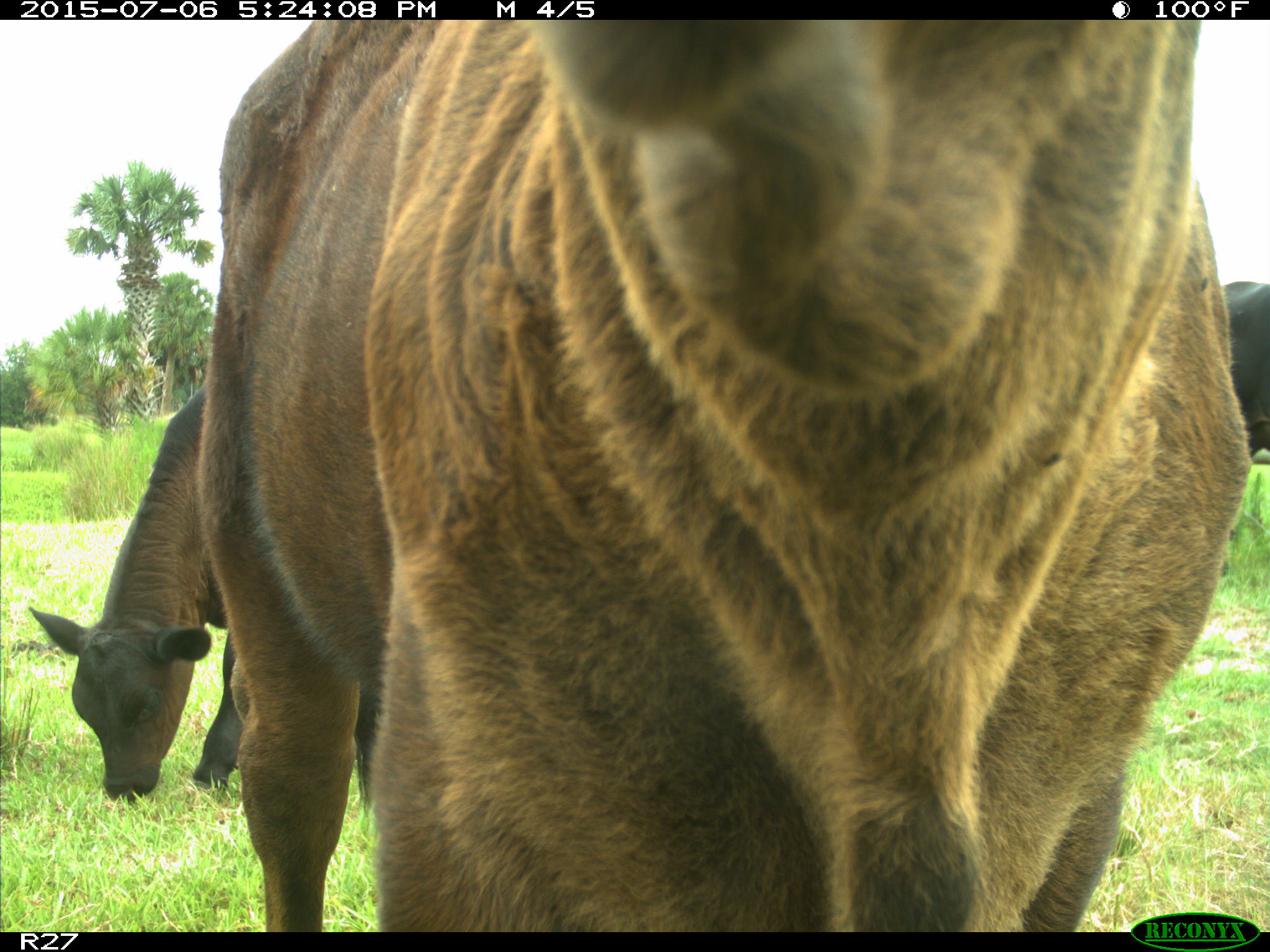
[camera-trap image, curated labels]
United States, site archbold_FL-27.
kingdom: Animalia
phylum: Chordata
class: Mammalia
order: Artiodactyla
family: Bovidae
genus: Bos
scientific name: Bos taurus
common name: domestic cow